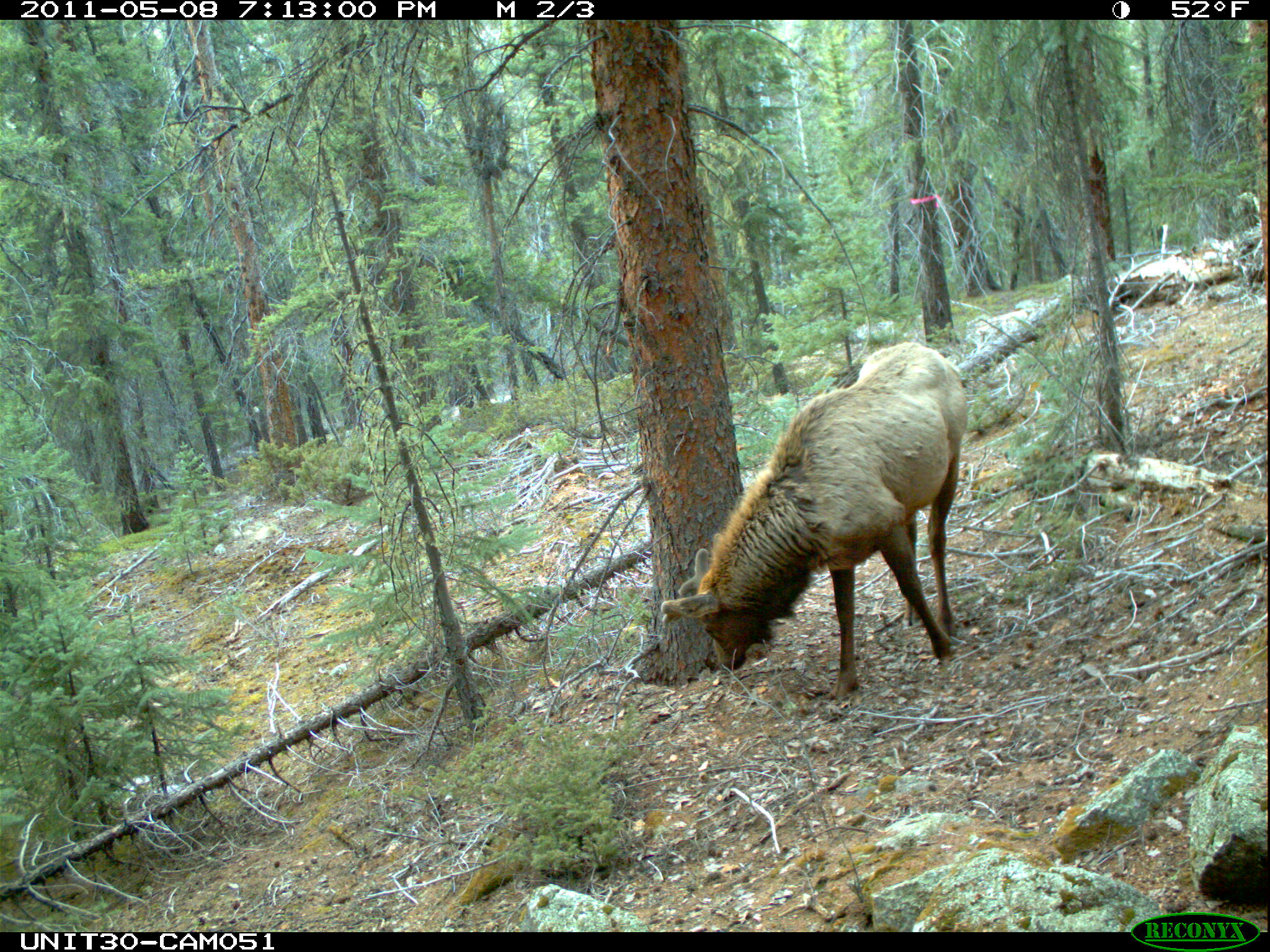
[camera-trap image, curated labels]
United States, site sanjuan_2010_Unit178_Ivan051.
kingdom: Animalia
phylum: Chordata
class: Mammalia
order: Artiodactyla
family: Cervidae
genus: Cervus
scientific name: Cervus elaphus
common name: red deer